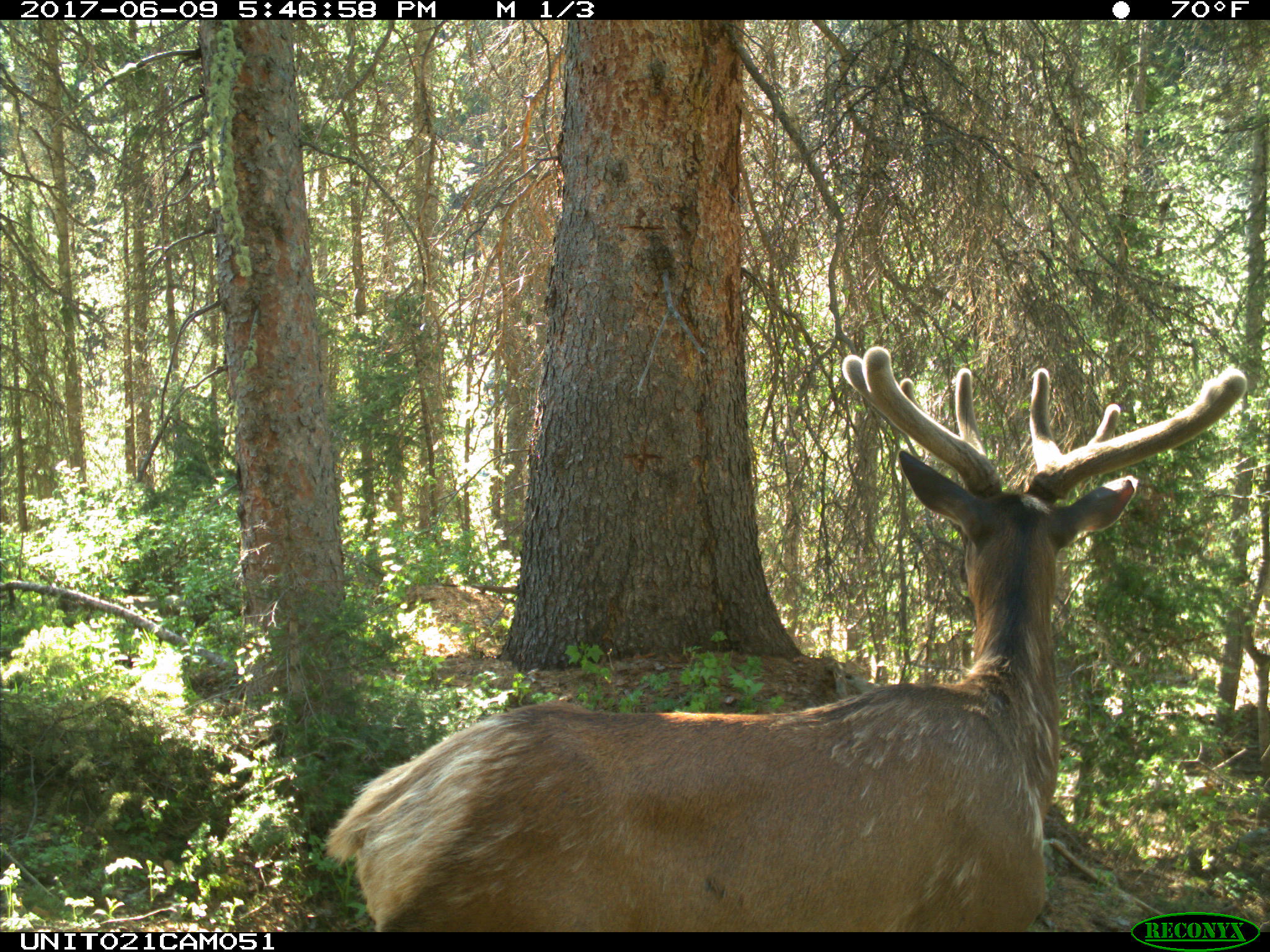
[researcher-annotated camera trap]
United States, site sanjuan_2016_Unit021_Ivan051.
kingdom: Animalia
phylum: Chordata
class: Mammalia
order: Artiodactyla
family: Cervidae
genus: Cervus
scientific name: Cervus elaphus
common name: red deer